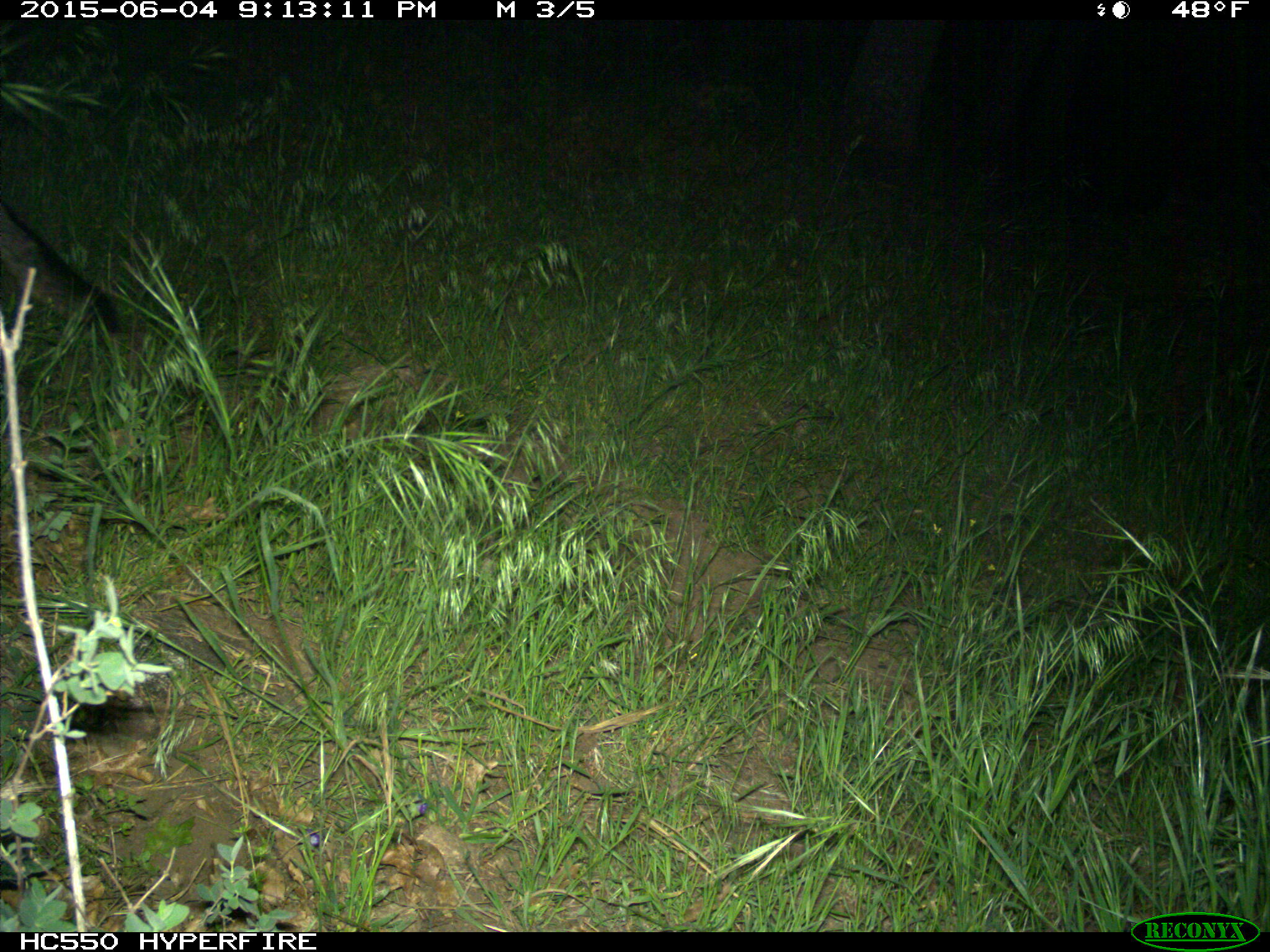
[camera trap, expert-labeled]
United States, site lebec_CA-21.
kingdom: Animalia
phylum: Chordata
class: Mammalia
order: Carnivora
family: Canidae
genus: Urocyon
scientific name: Urocyon cinereoargenteus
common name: gray fox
Urocyon cinereoargenteus (gray fox).